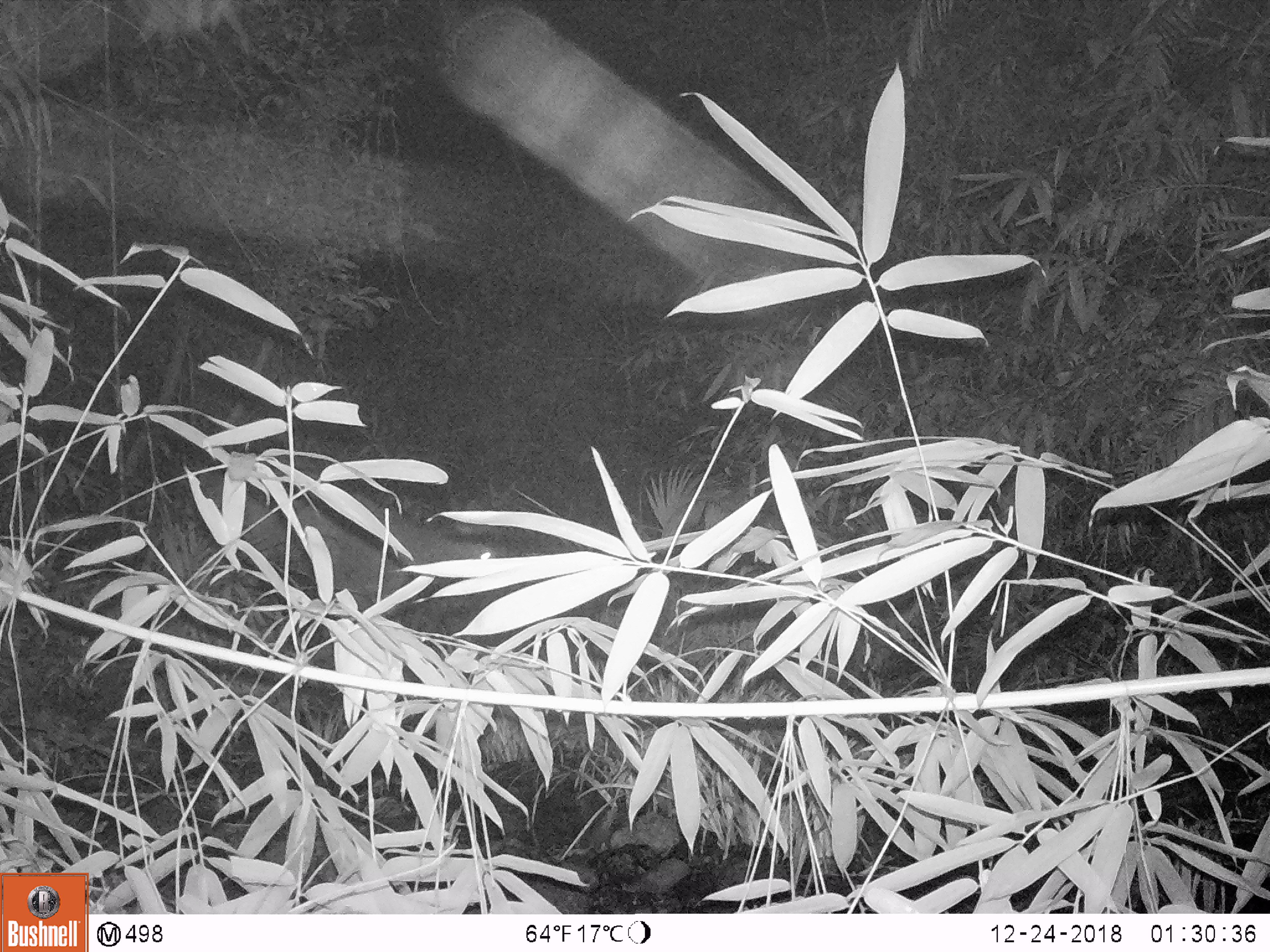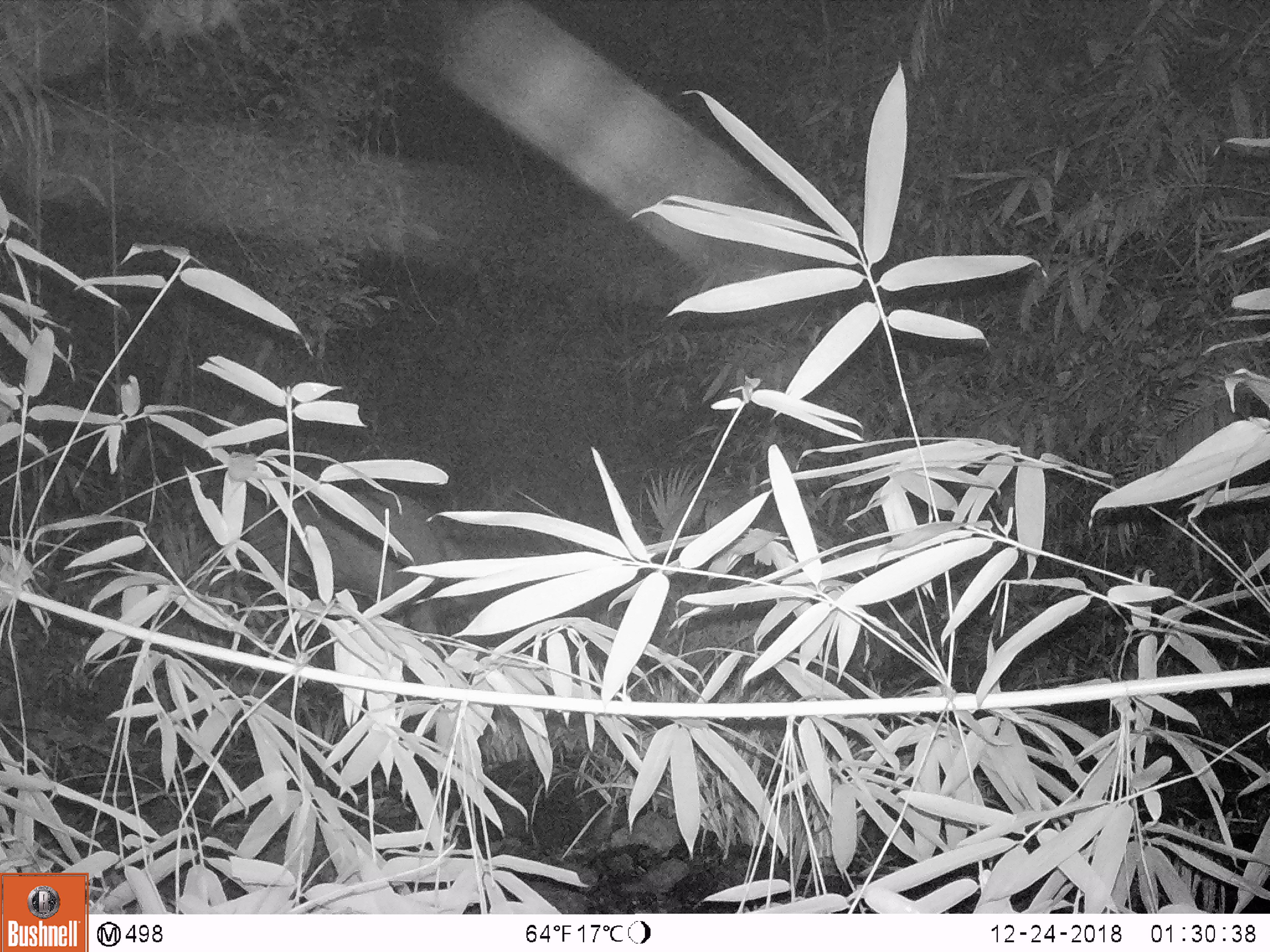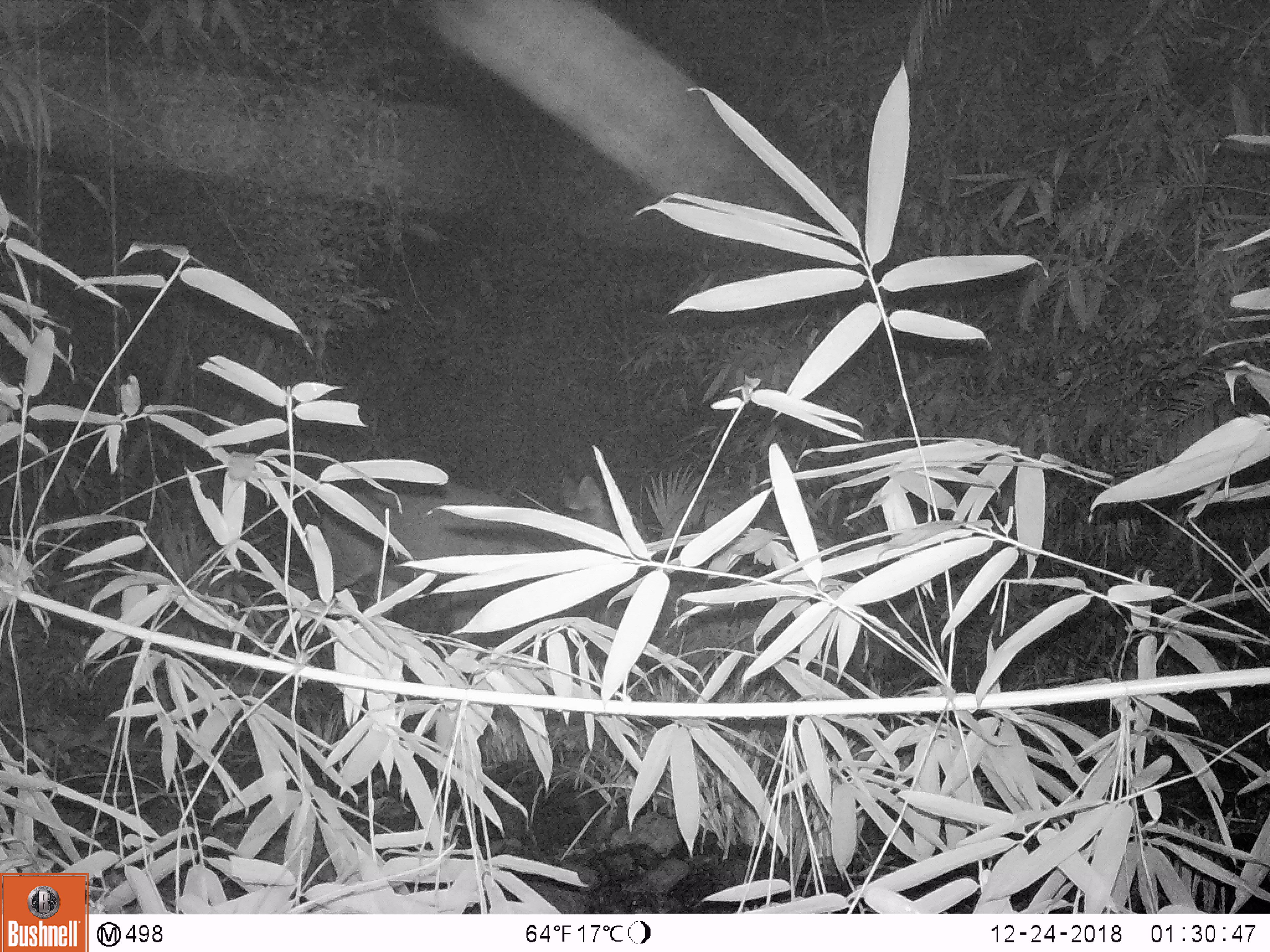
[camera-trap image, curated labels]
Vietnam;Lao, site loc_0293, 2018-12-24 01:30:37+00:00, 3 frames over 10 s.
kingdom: Animalia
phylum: Chordata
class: Mammalia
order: Artiodactyla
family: Cervidae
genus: Muntiacus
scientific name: Muntiacus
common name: muntjacs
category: unidentified muntjac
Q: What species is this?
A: Unidentified muntjac (muntjacs) (Muntiacus).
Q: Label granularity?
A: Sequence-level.